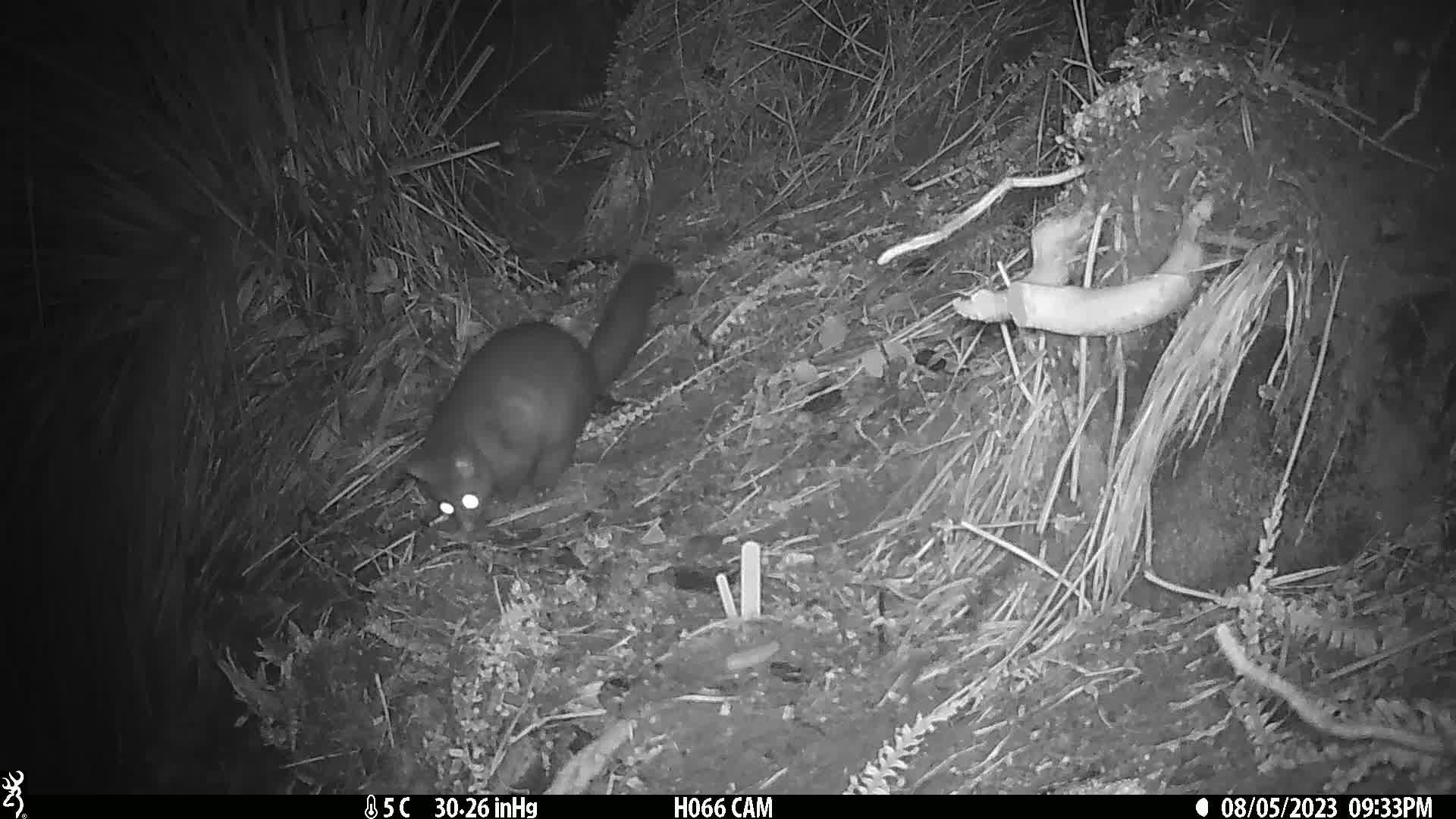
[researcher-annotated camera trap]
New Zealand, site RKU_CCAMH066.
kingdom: Animalia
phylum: Chordata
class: Mammalia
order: Diprotodontia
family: Phalangeridae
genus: Trichosurus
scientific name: Trichosurus vulpecula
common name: common brushtail possum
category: possum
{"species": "possum (common brushtail possum) (Trichosurus vulpecula)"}